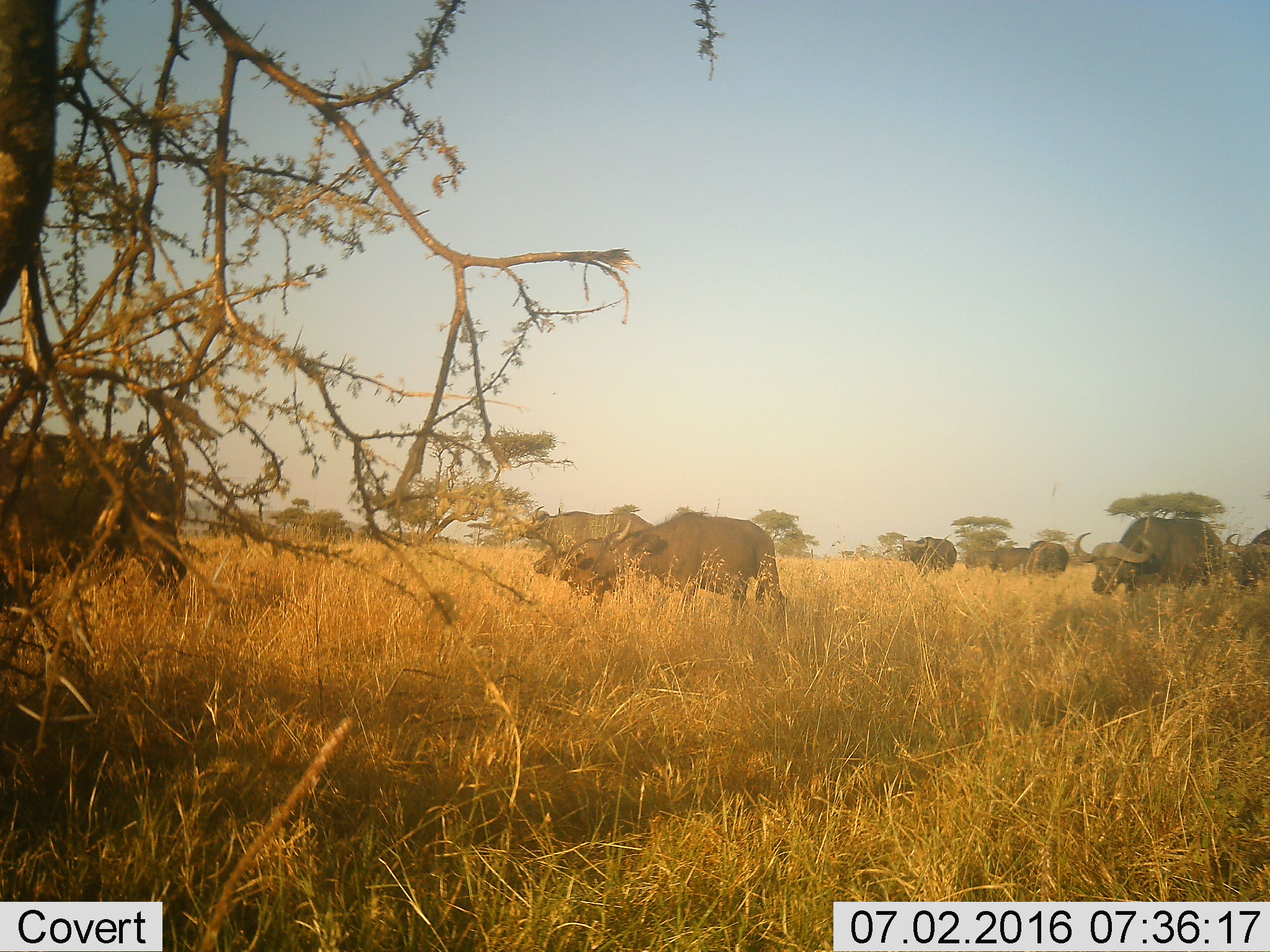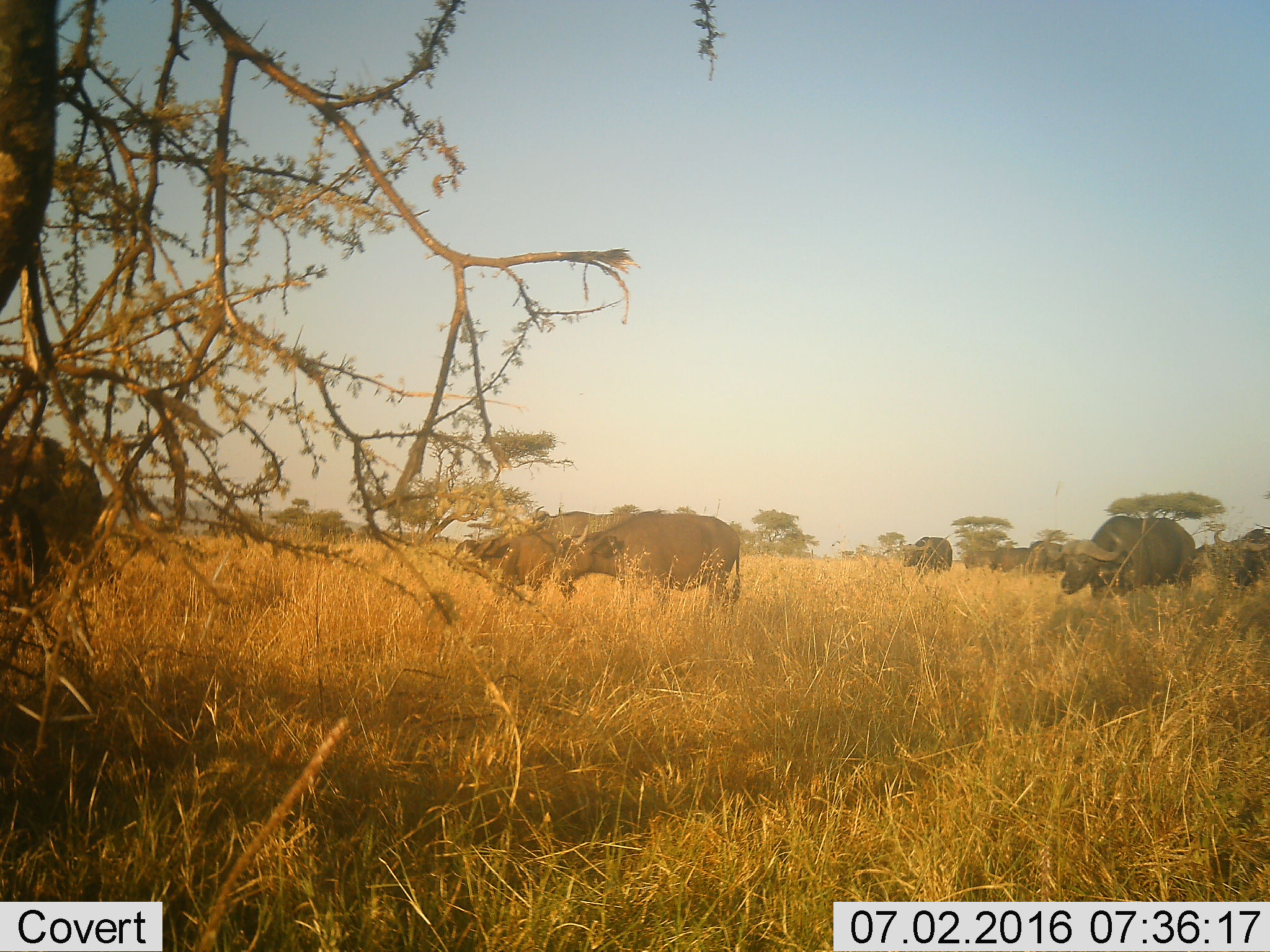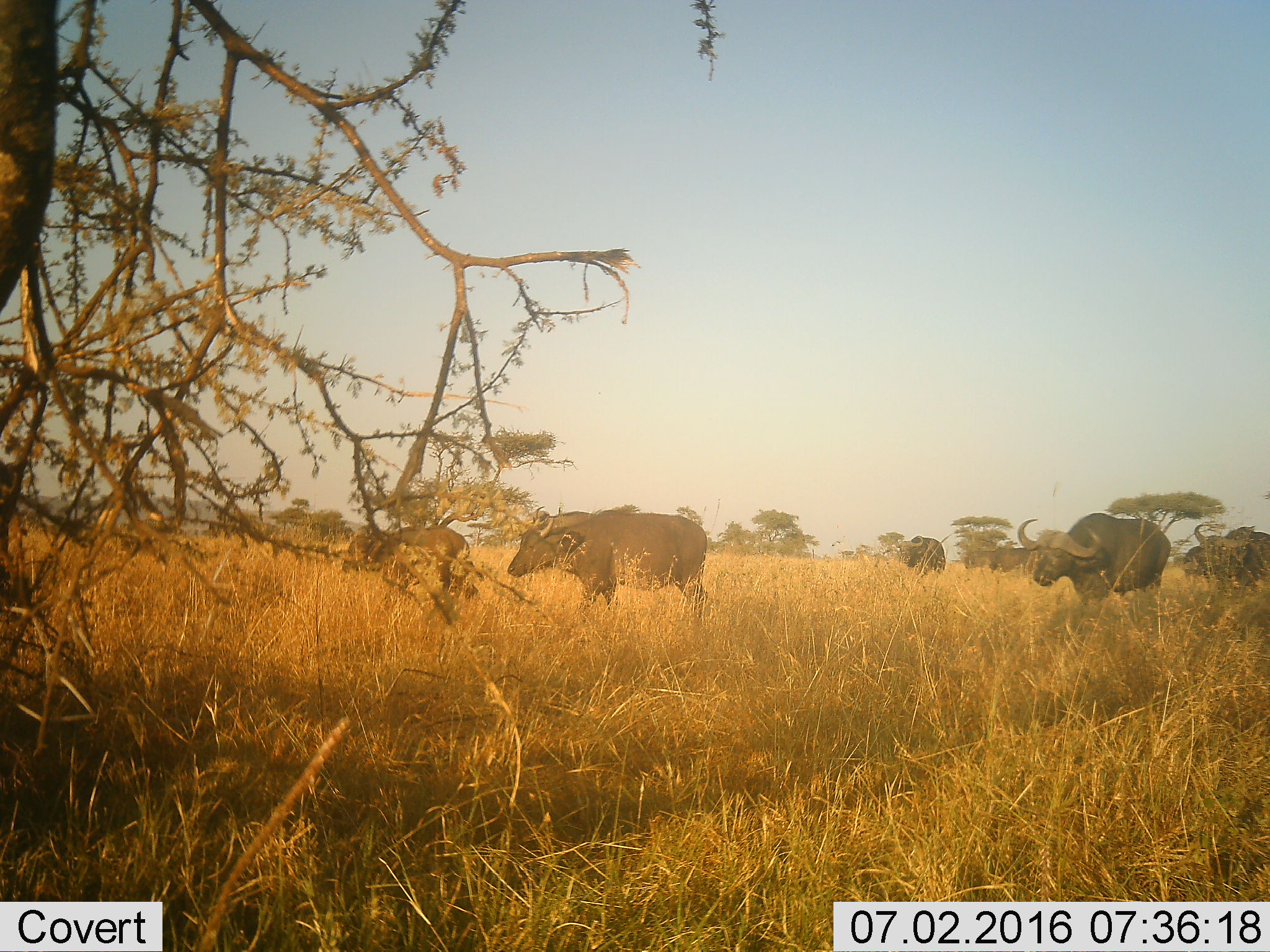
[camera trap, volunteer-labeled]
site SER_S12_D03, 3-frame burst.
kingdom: Animalia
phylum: Chordata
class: Mammalia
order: Artiodactyla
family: Bovidae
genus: Syncerus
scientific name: Syncerus caffer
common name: african buffalo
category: buffalo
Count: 10.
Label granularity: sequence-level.